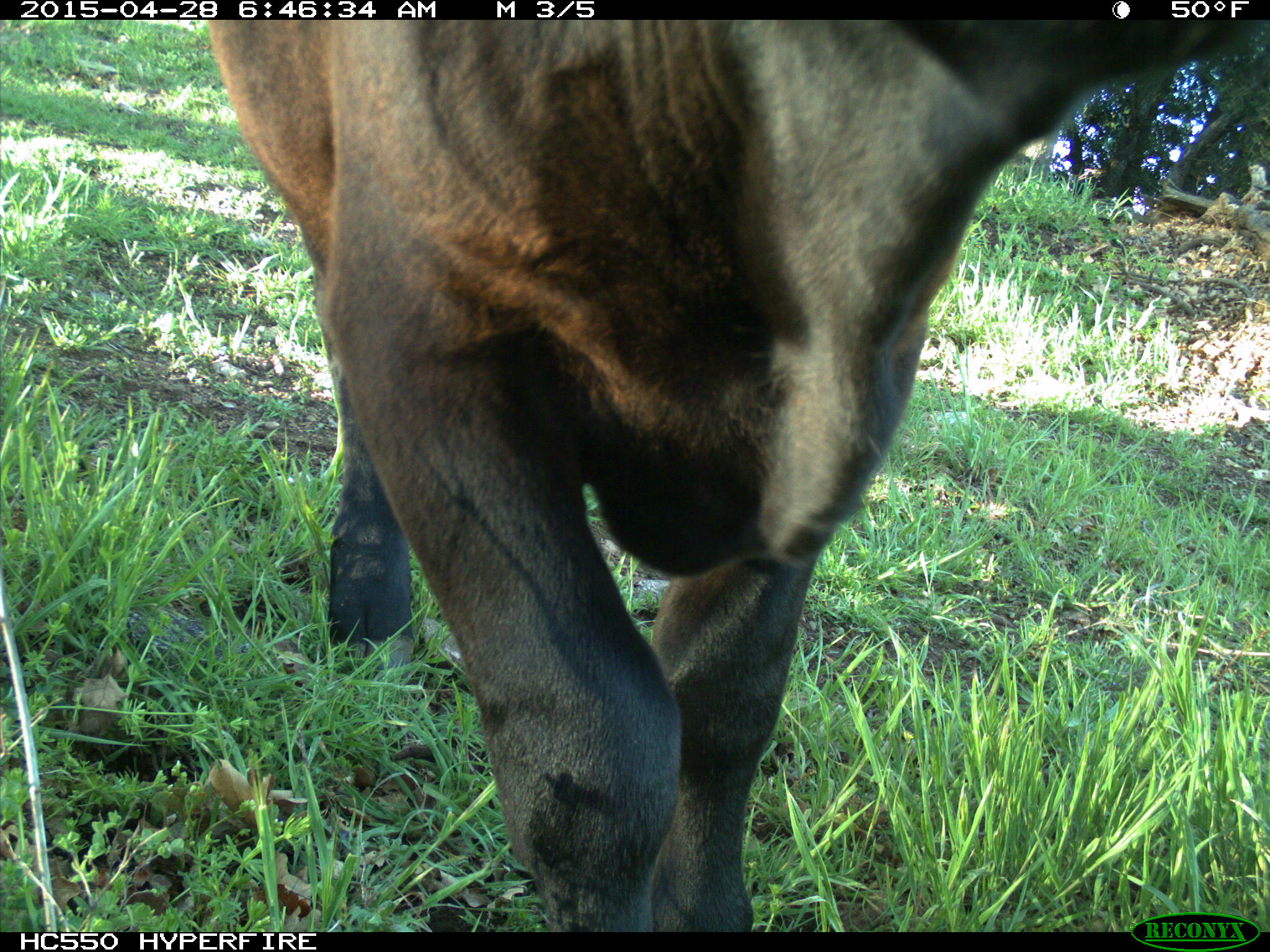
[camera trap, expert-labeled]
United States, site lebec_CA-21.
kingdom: Animalia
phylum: Chordata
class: Mammalia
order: Artiodactyla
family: Bovidae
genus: Bos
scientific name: Bos taurus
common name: domestic cow